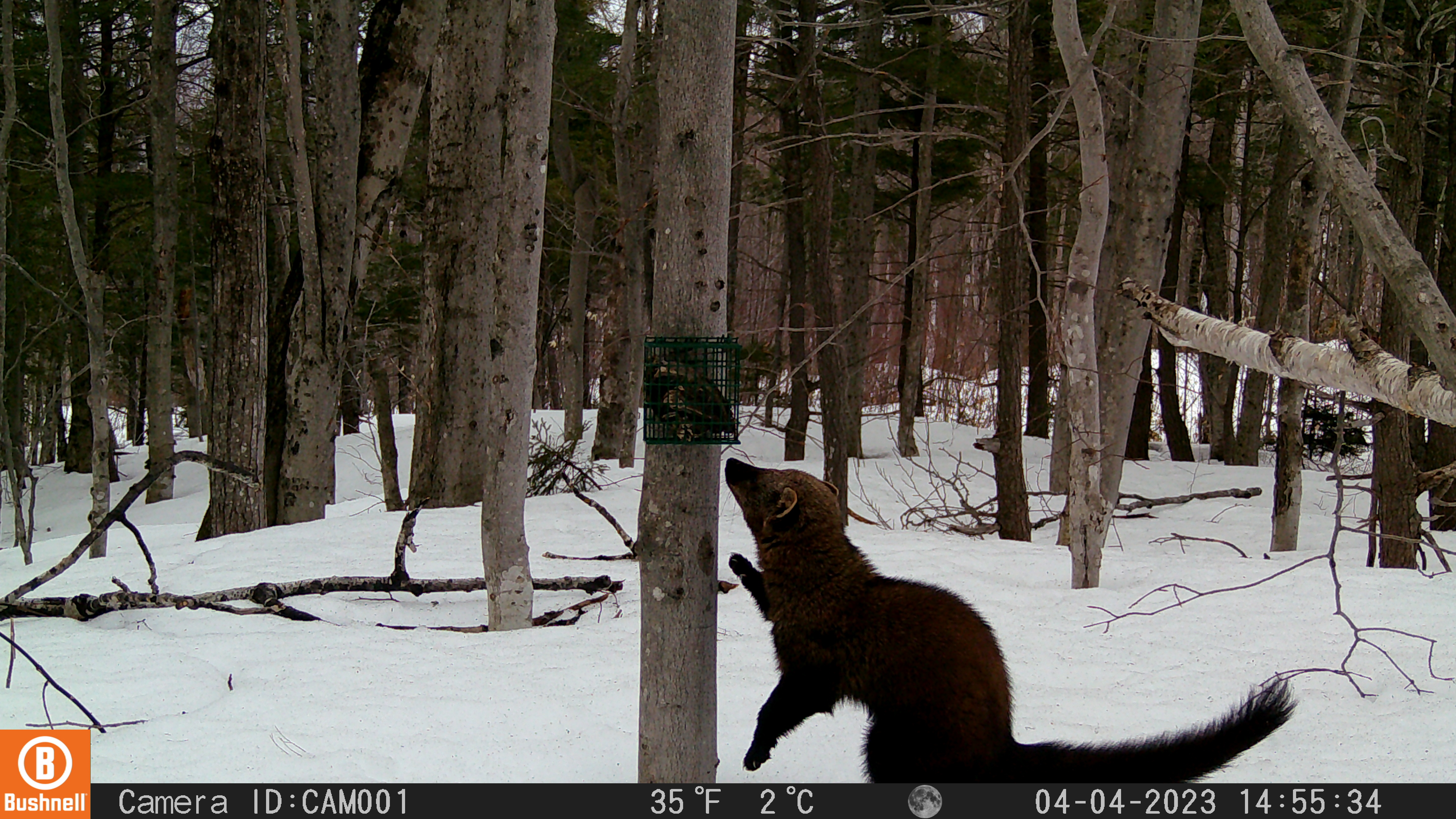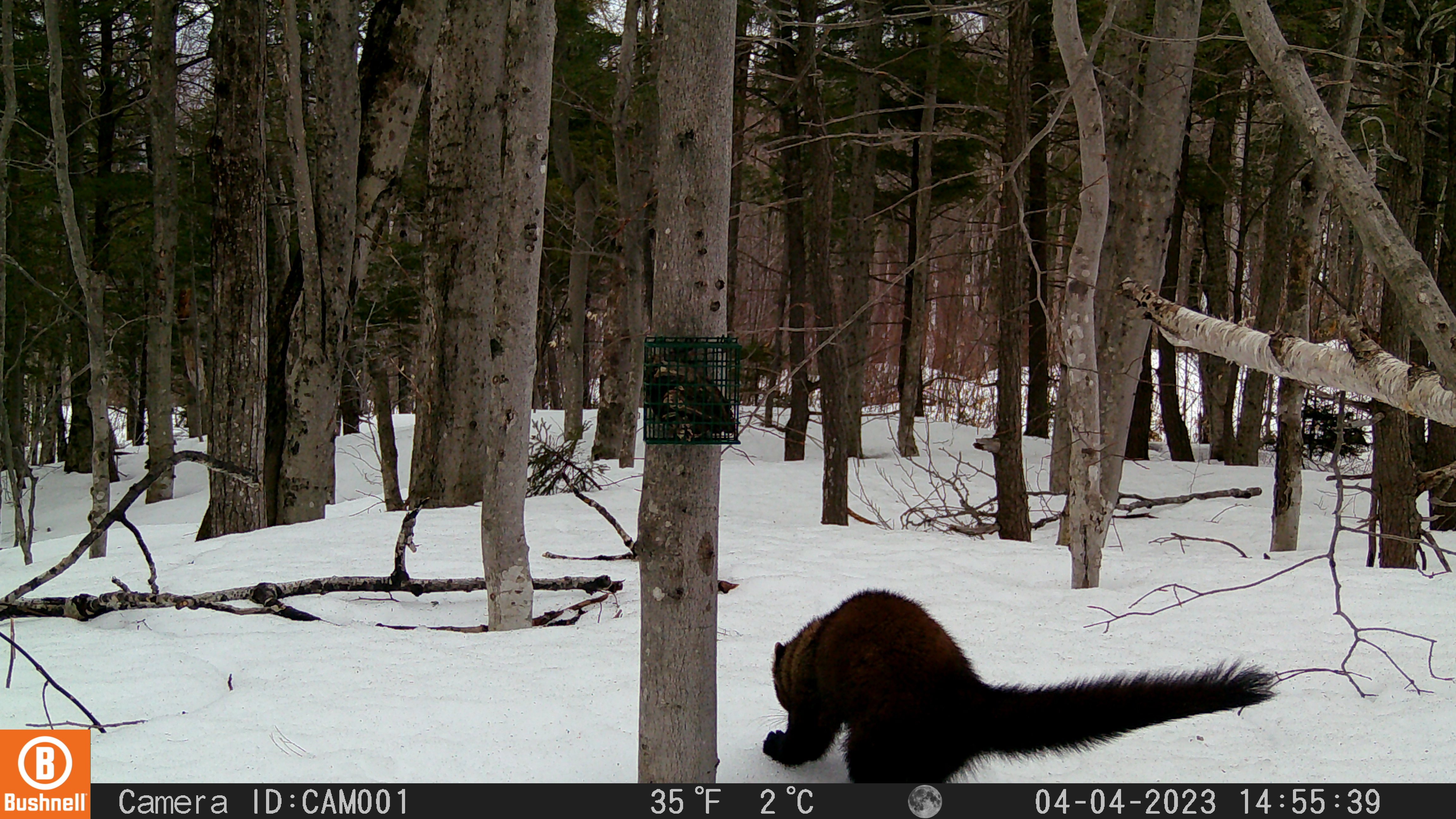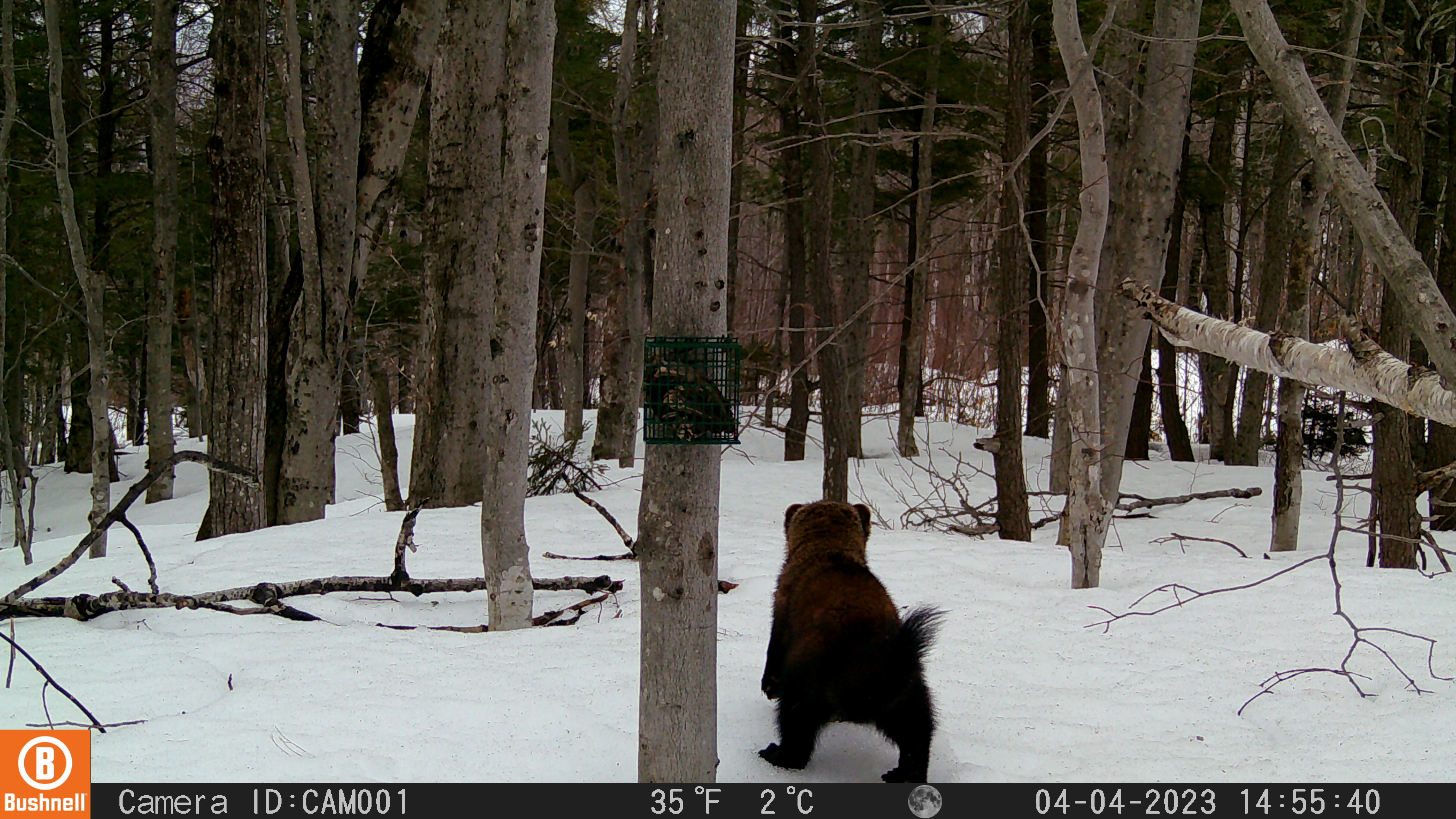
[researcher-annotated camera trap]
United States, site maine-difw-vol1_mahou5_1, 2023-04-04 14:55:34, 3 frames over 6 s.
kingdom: Animalia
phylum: Chordata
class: Mammalia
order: Carnivora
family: Mustelidae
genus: Pekania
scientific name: Pekania pennanti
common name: fisher